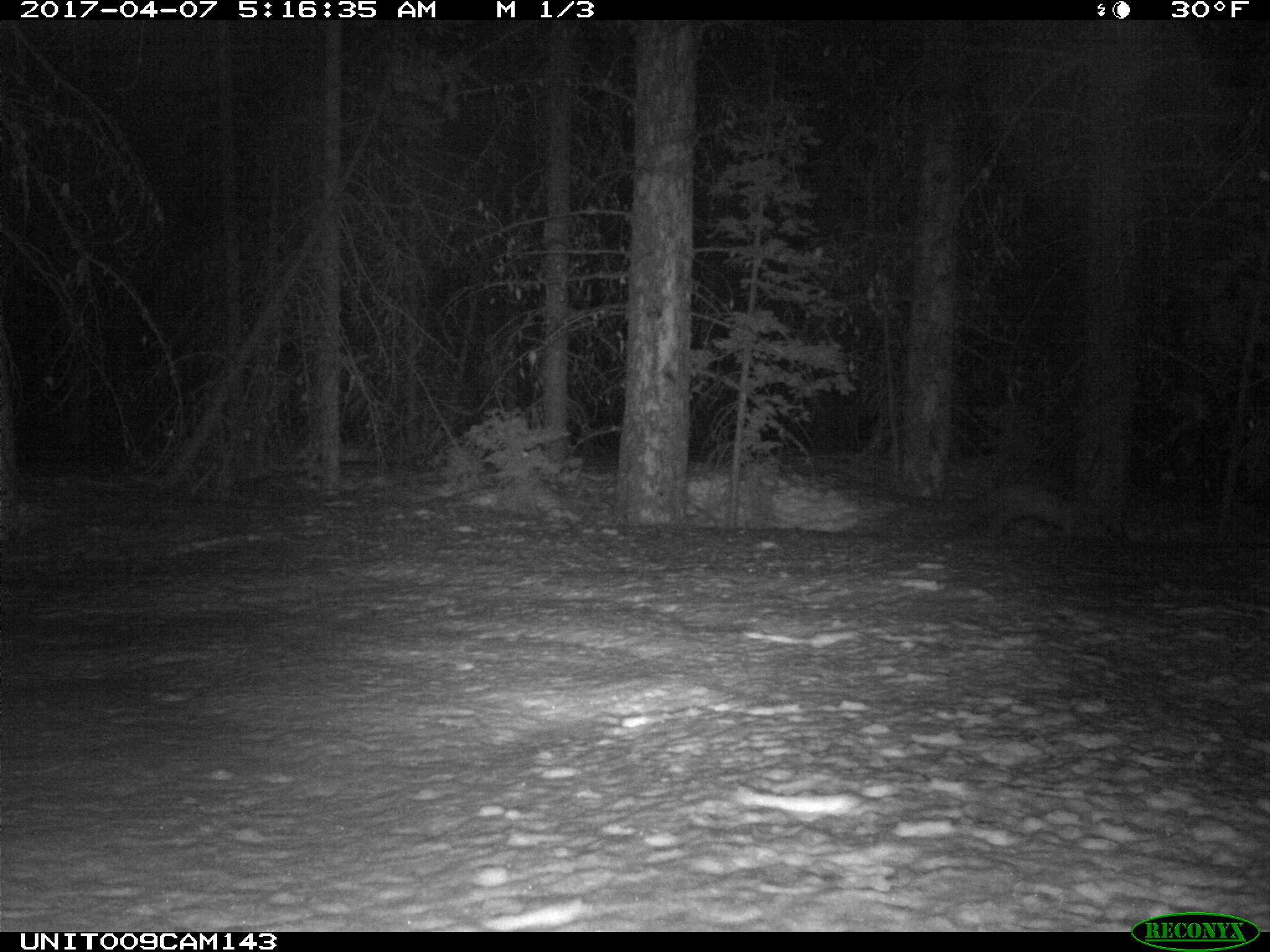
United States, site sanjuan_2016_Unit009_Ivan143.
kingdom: Animalia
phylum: Chordata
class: Mammalia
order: Carnivora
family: Mustelidae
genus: Martes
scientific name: Martes americana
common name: american marten